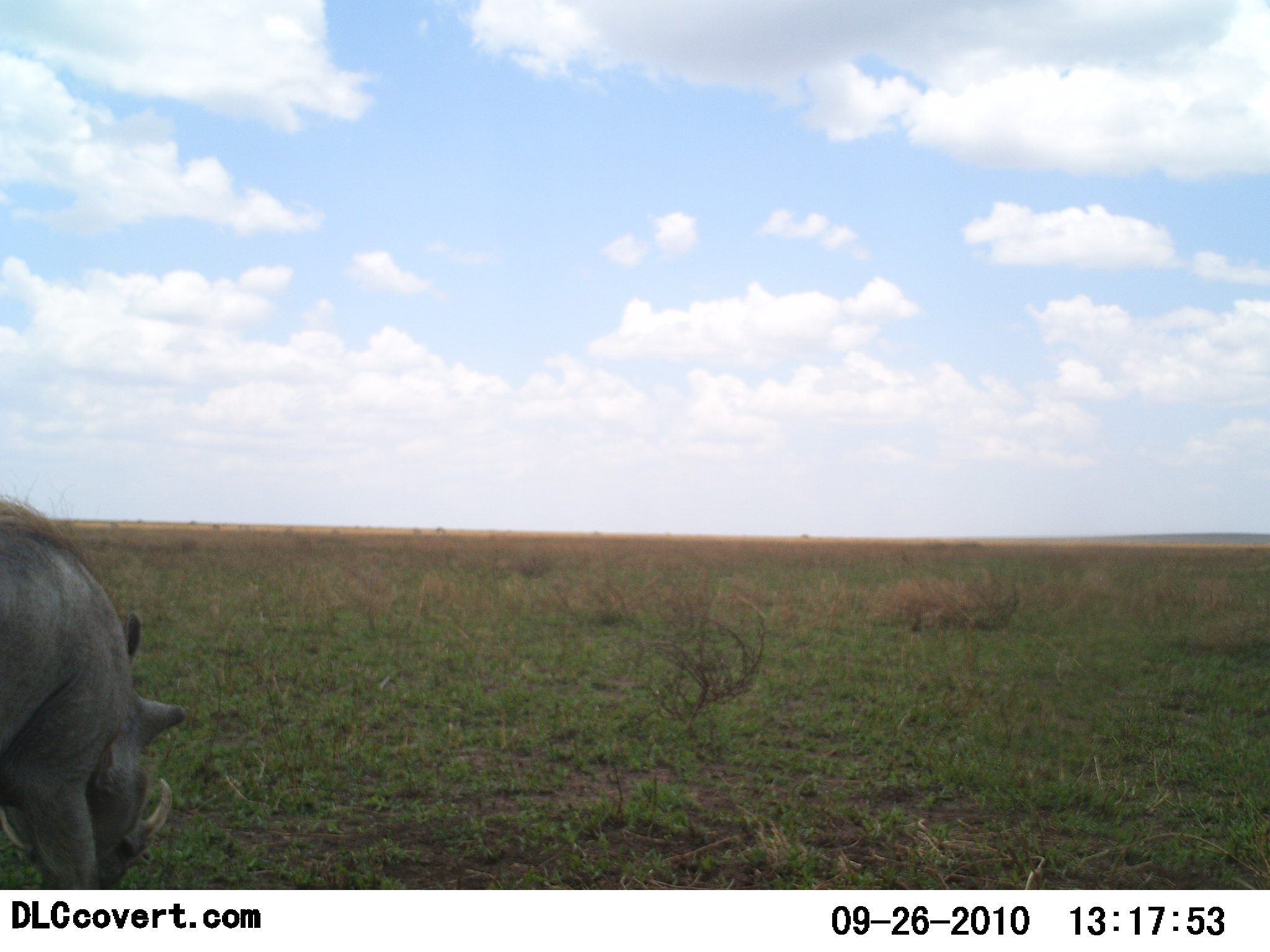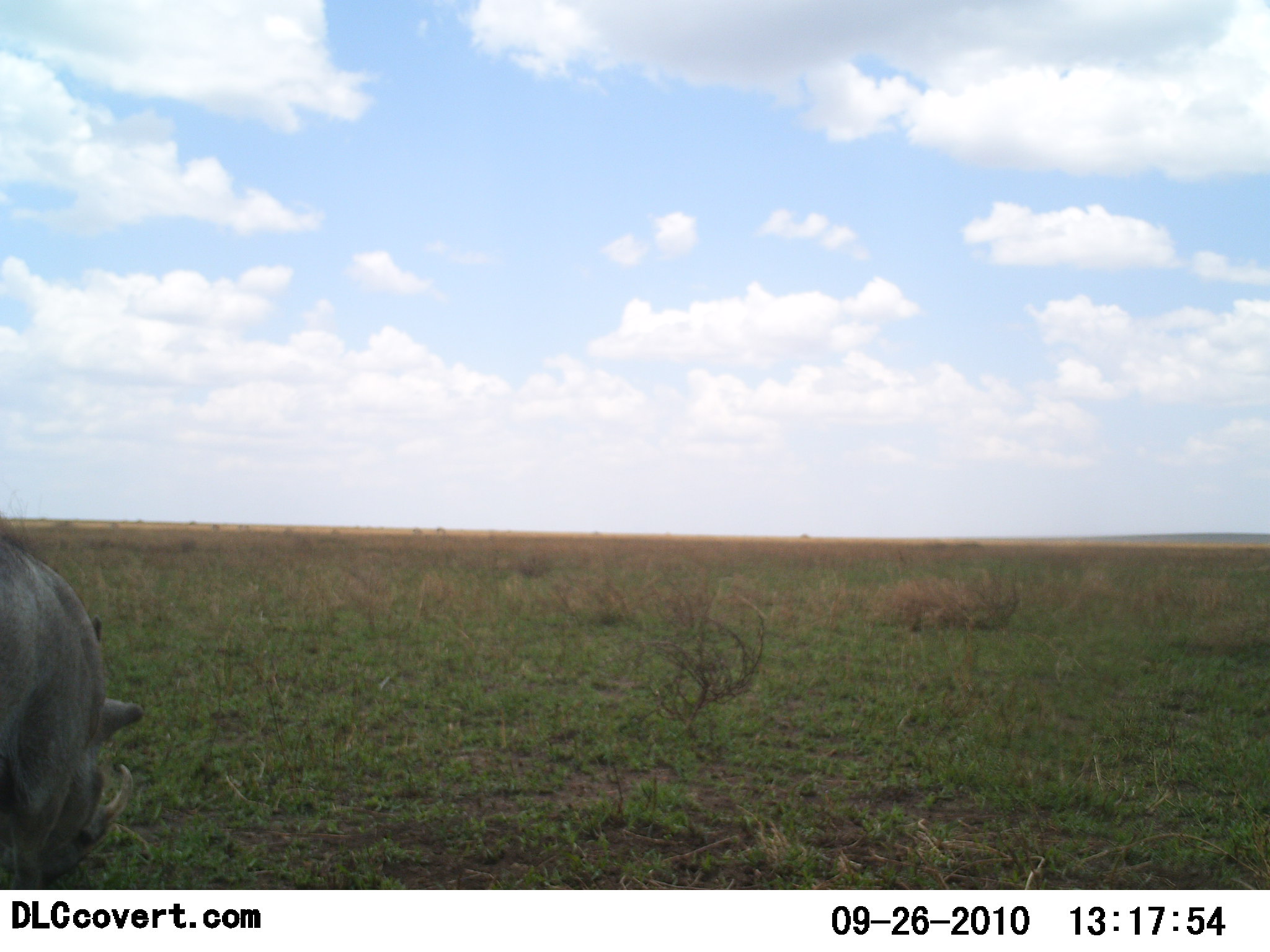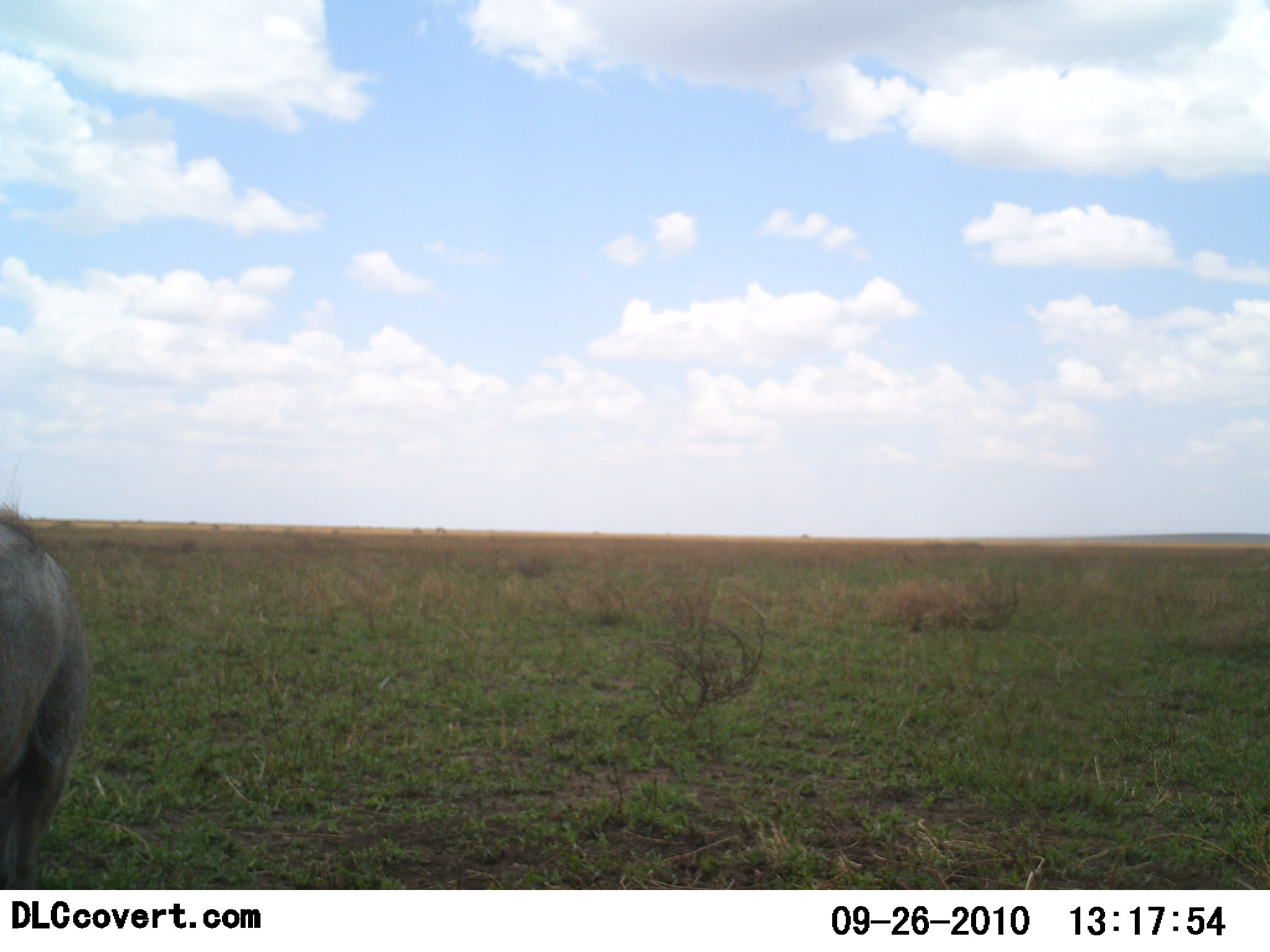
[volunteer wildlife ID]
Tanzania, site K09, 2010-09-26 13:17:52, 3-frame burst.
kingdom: Animalia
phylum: Chordata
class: Mammalia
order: Artiodactyla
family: Suidae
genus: Phacochoerus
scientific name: Phacochoerus africanus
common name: warthog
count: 1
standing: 27%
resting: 0%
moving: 45%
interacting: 0%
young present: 0%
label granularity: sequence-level